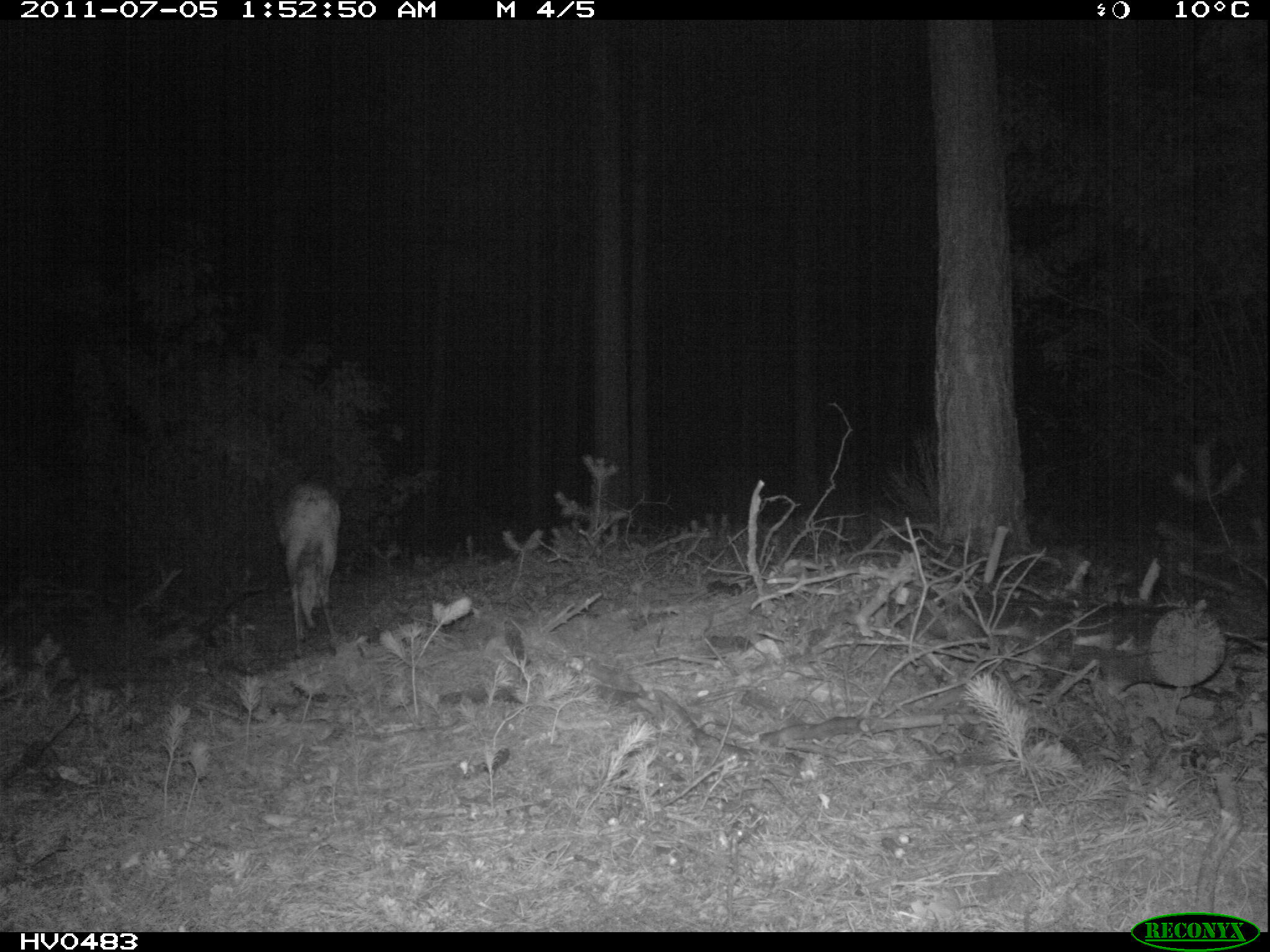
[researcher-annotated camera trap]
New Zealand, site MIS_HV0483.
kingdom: Animalia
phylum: Chordata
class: Mammalia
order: Artiodactyla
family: Cervidae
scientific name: Cervidae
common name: deer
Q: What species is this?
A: Deer (Cervidae).